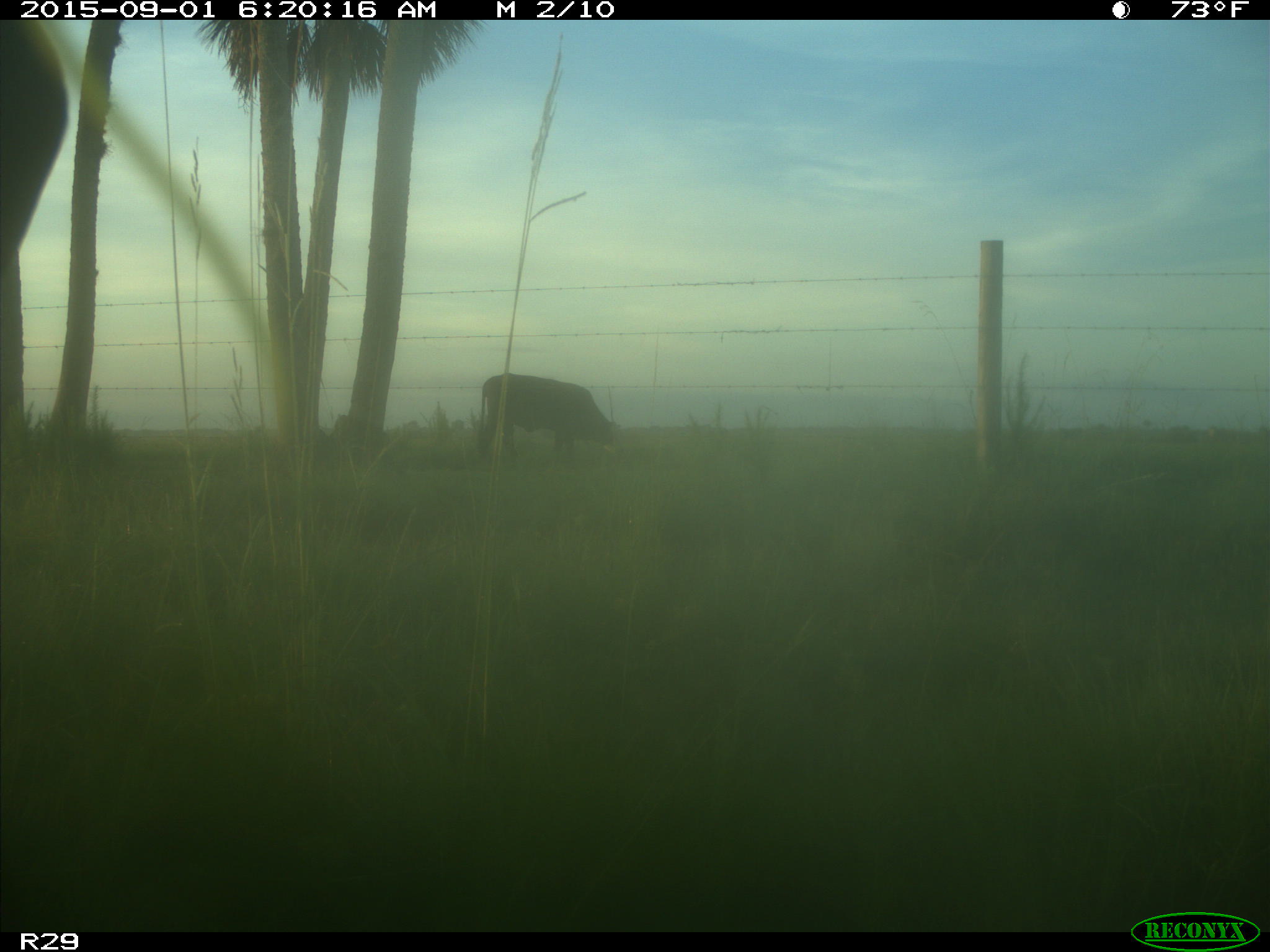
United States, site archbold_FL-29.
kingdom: Animalia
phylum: Chordata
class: Mammalia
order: Artiodactyla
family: Bovidae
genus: Bos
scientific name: Bos taurus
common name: domestic cow